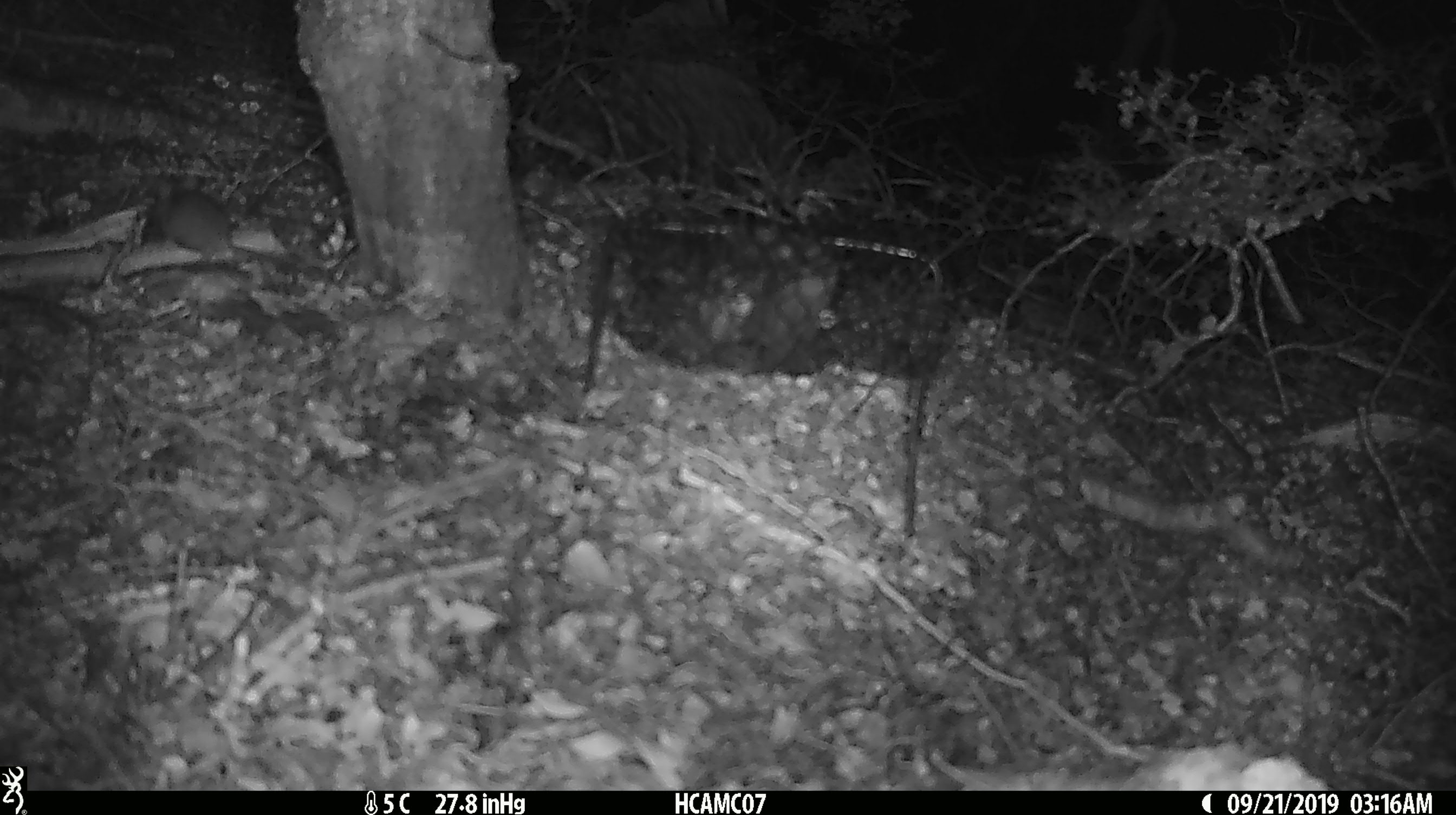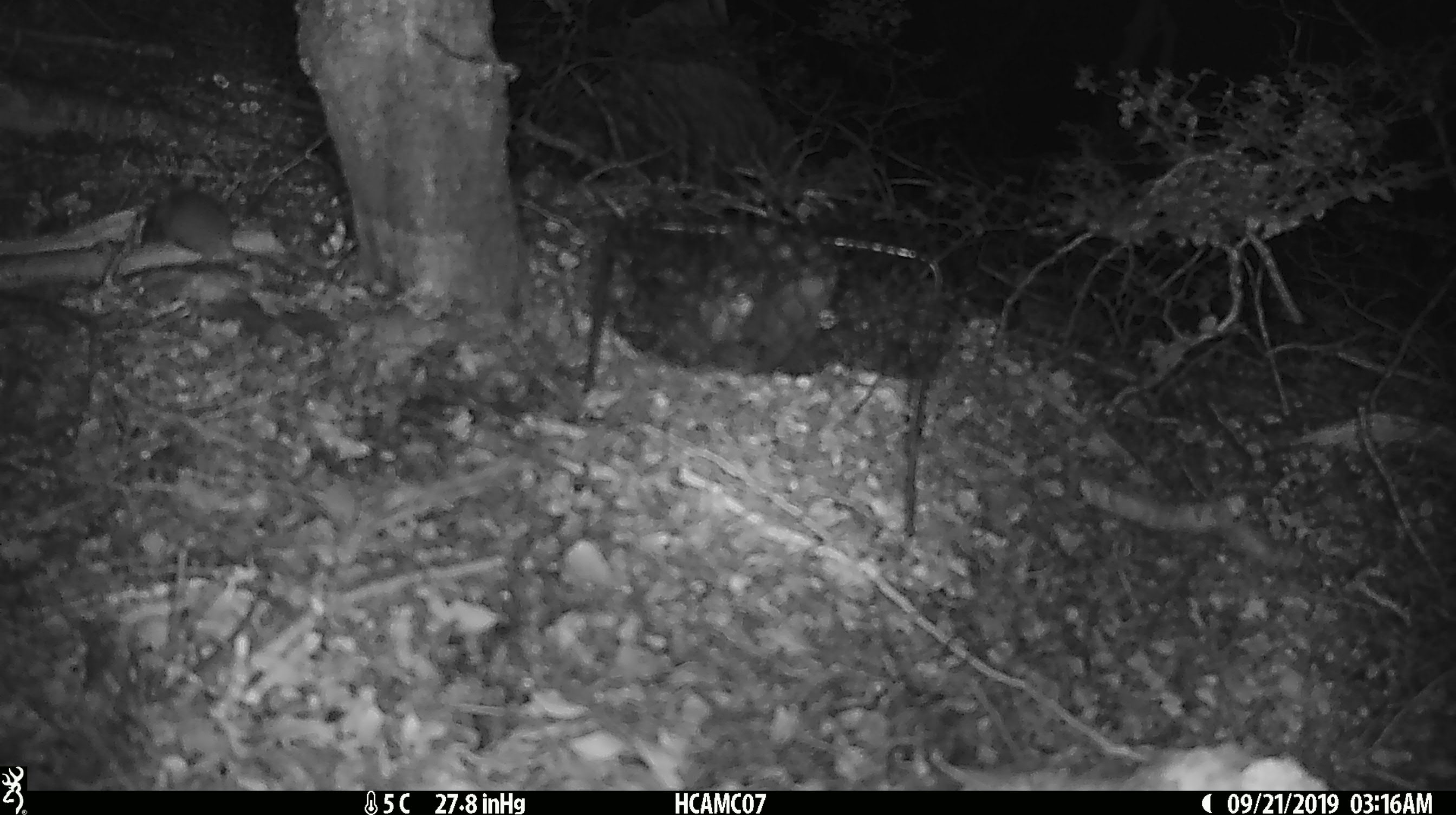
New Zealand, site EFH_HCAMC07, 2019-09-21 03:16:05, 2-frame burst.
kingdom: Animalia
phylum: Chordata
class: Mammalia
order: Rodentia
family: Muridae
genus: Mus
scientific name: Mus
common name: mouse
Mouse (Mus).